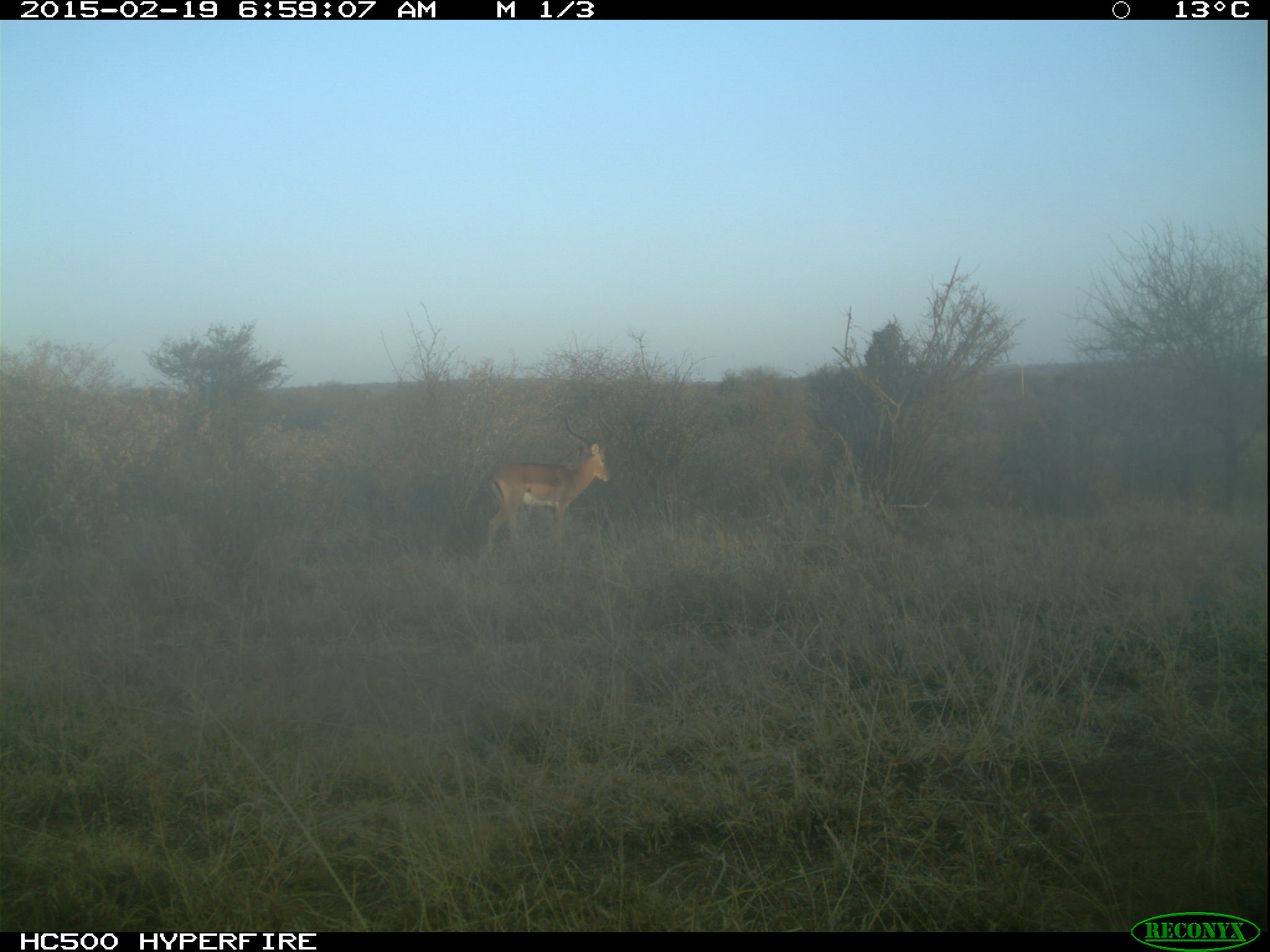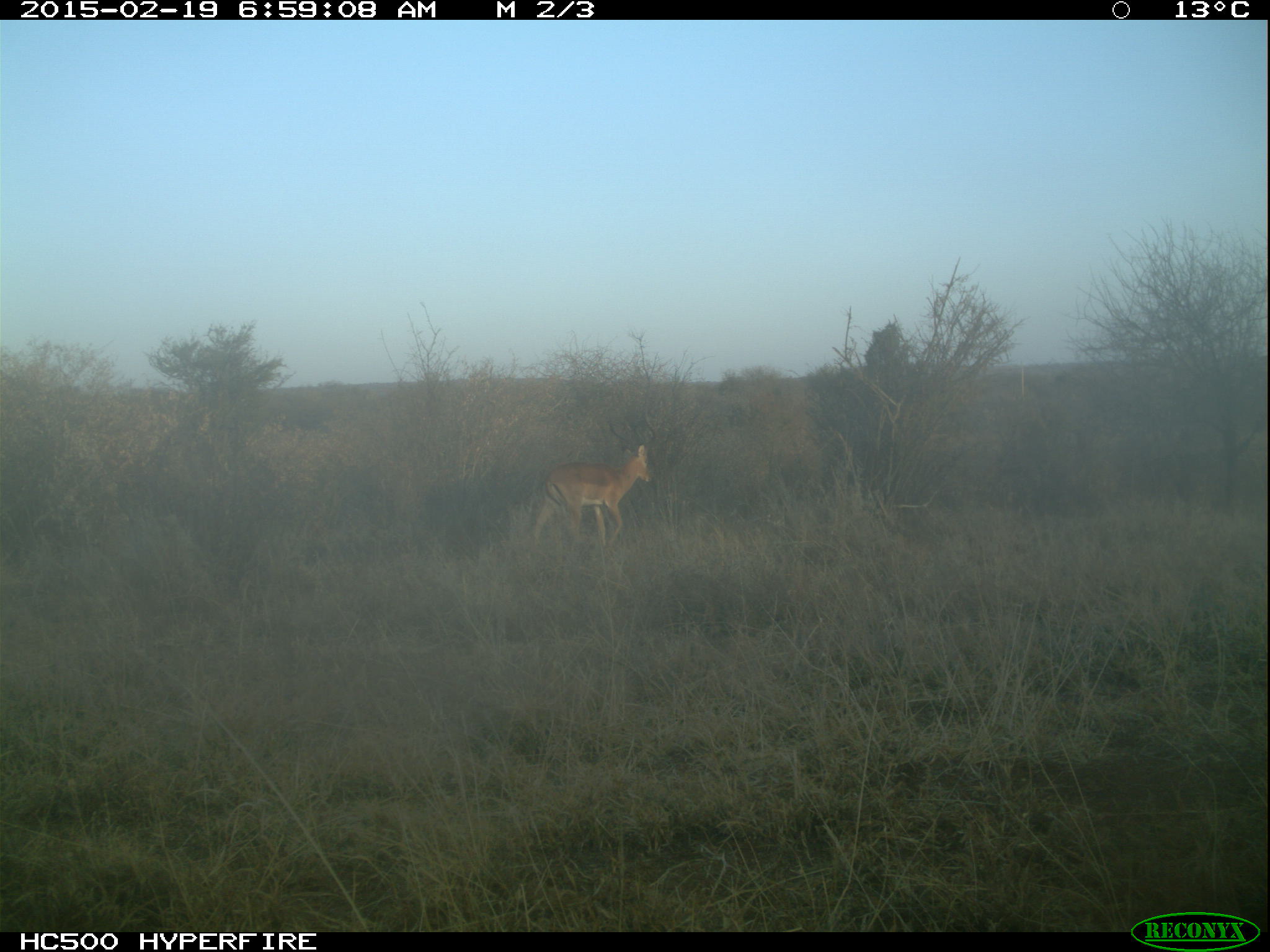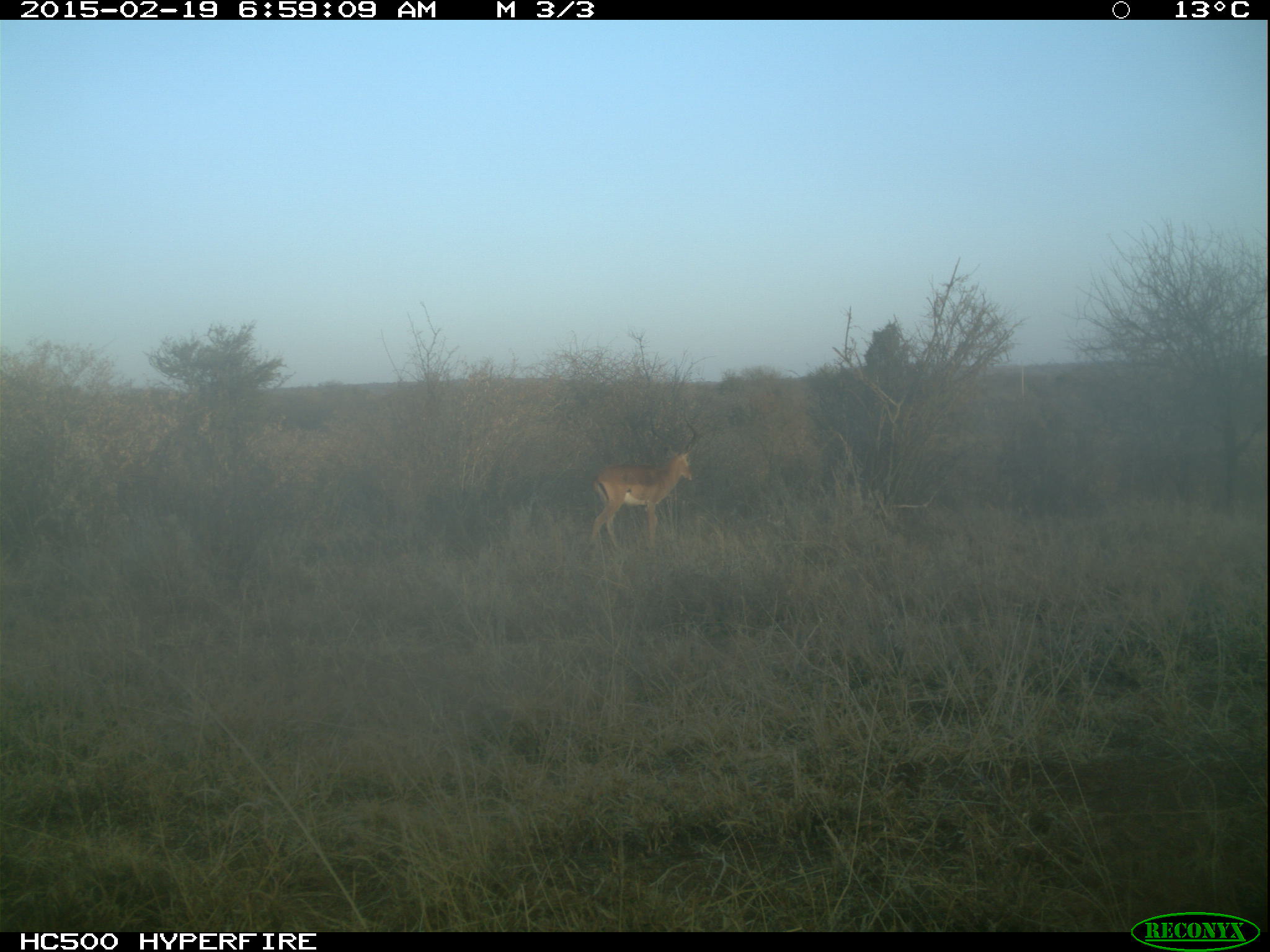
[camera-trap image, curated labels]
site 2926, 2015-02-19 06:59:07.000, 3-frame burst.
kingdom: Animalia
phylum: Chordata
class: Mammalia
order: Artiodactyla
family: Bovidae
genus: Aepyceros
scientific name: Aepyceros melampus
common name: impala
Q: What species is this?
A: Aepyceros melampus (impala).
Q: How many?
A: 1.